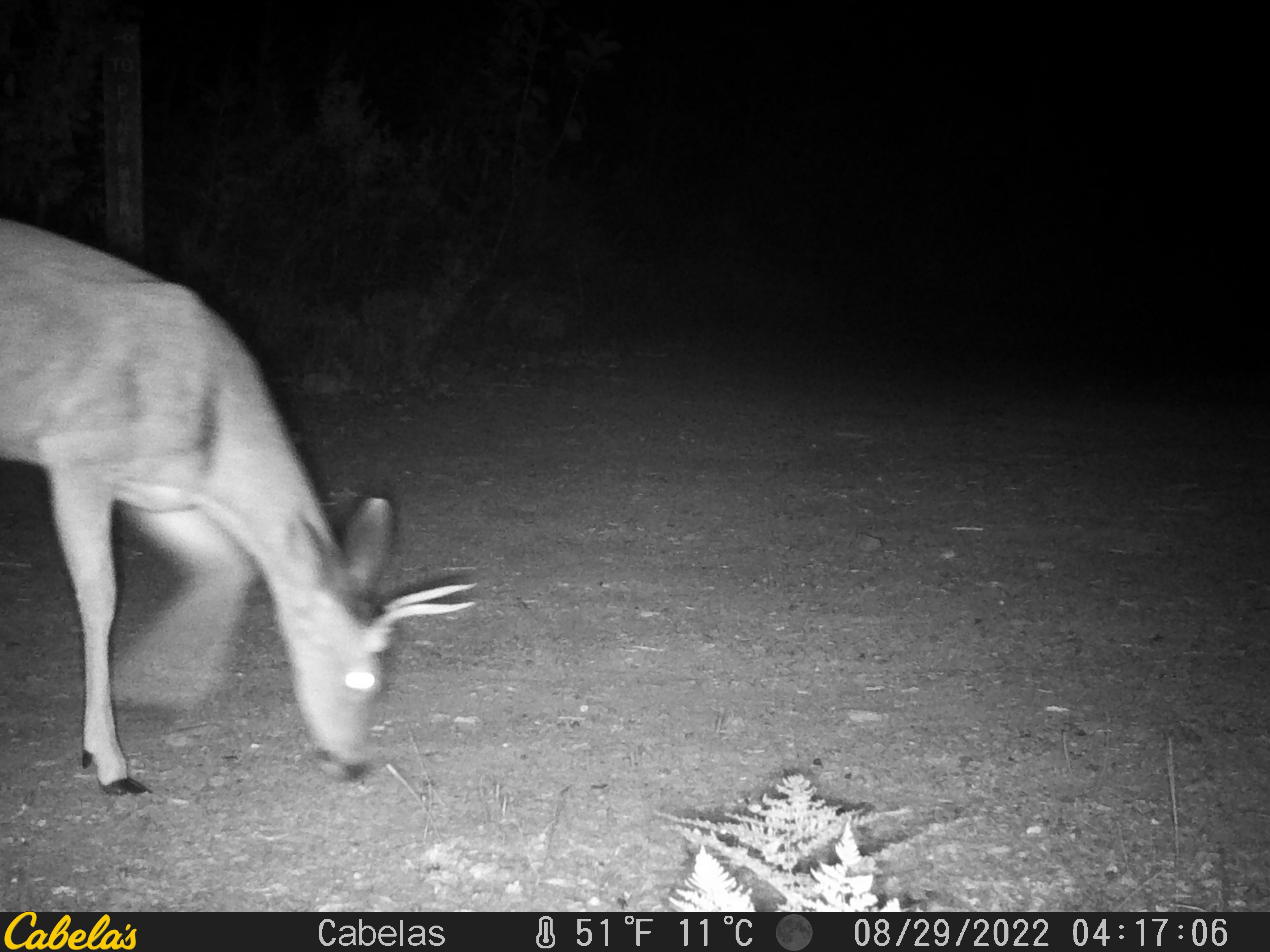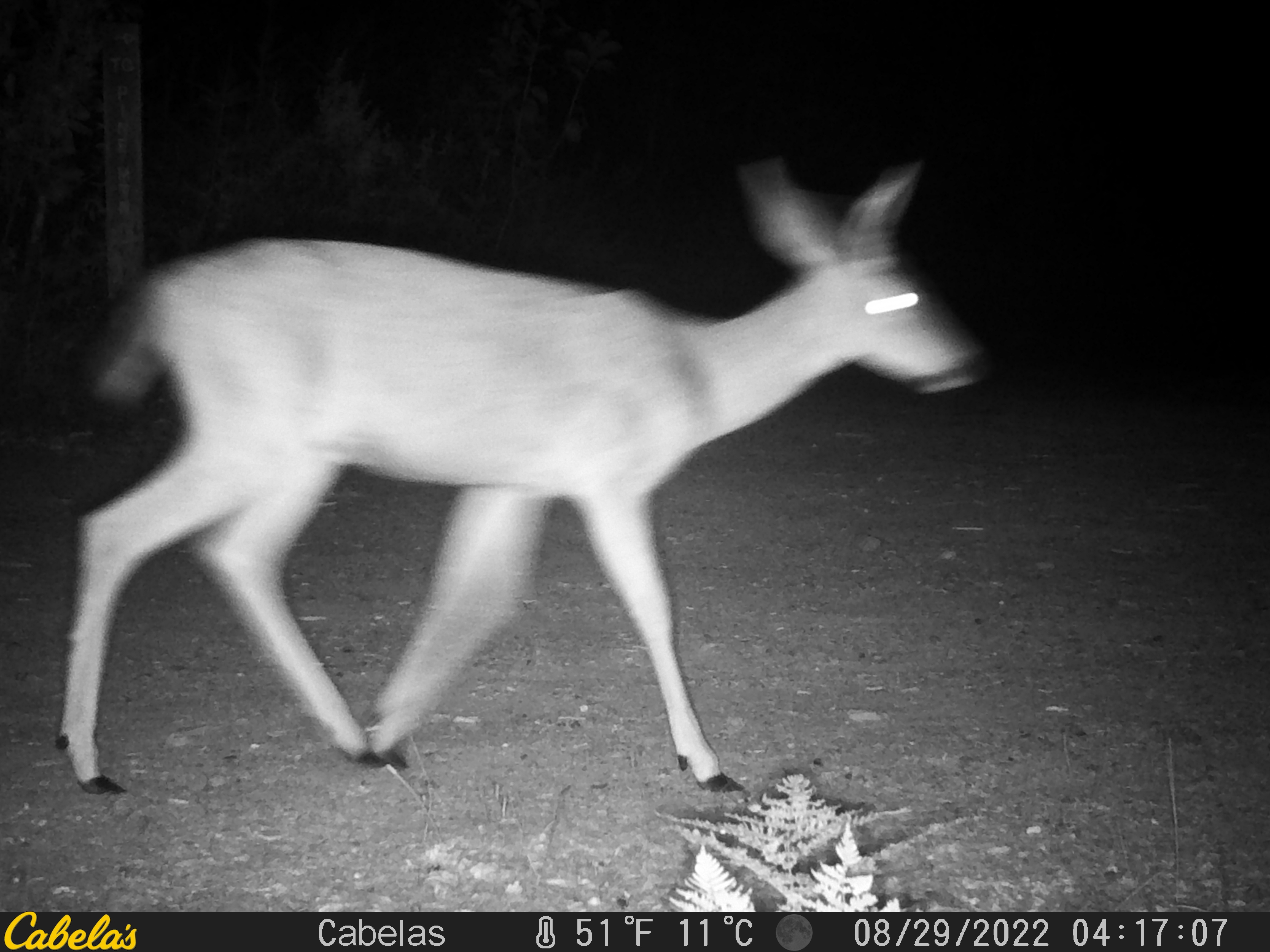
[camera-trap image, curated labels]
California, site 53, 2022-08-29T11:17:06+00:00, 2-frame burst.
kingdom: Animalia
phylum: Chordata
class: Mammalia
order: Artiodactyla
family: Cervidae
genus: Odocoileus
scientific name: Odocoileus hemionus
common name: mule deer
Mule deer (Odocoileus hemionus).